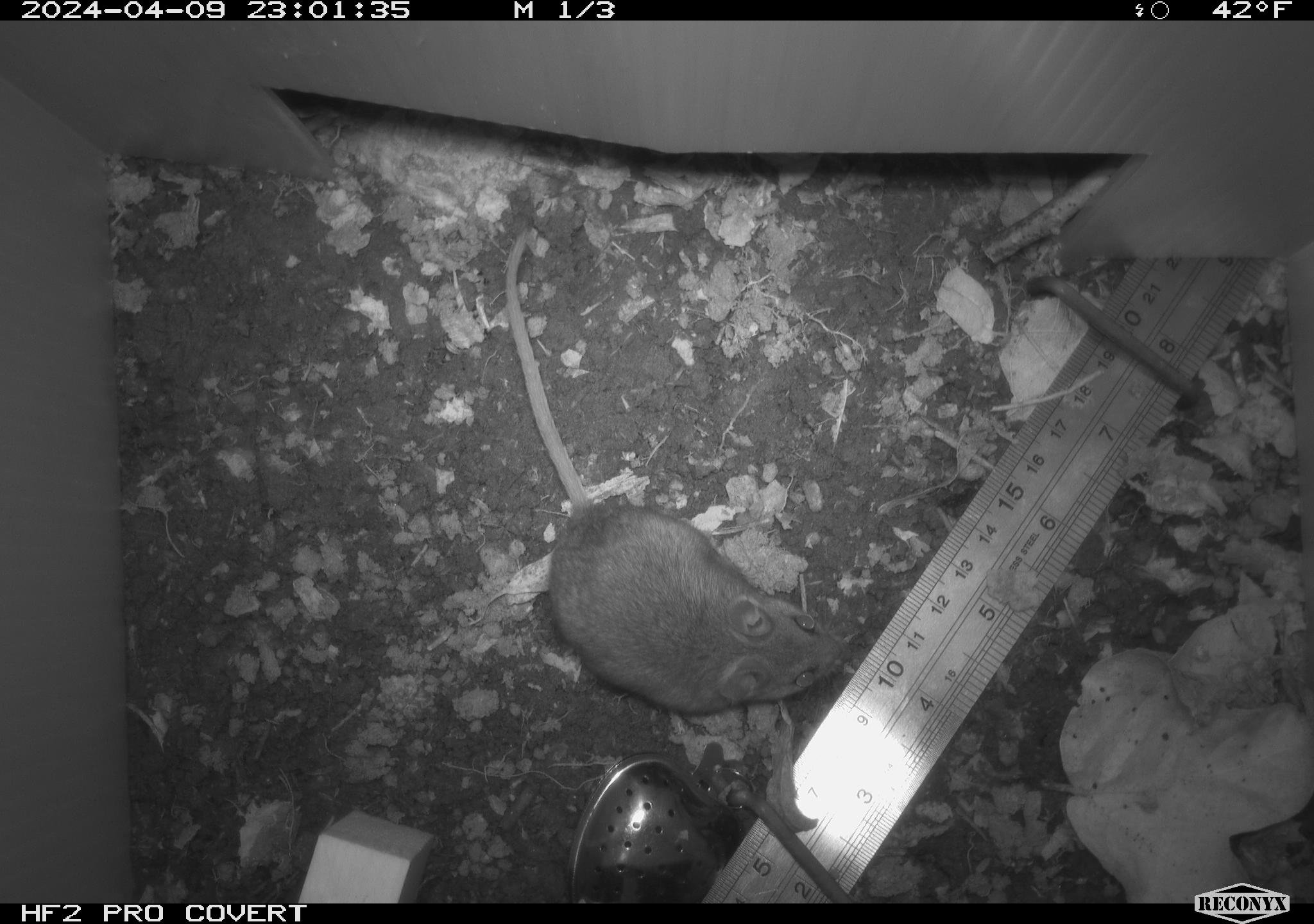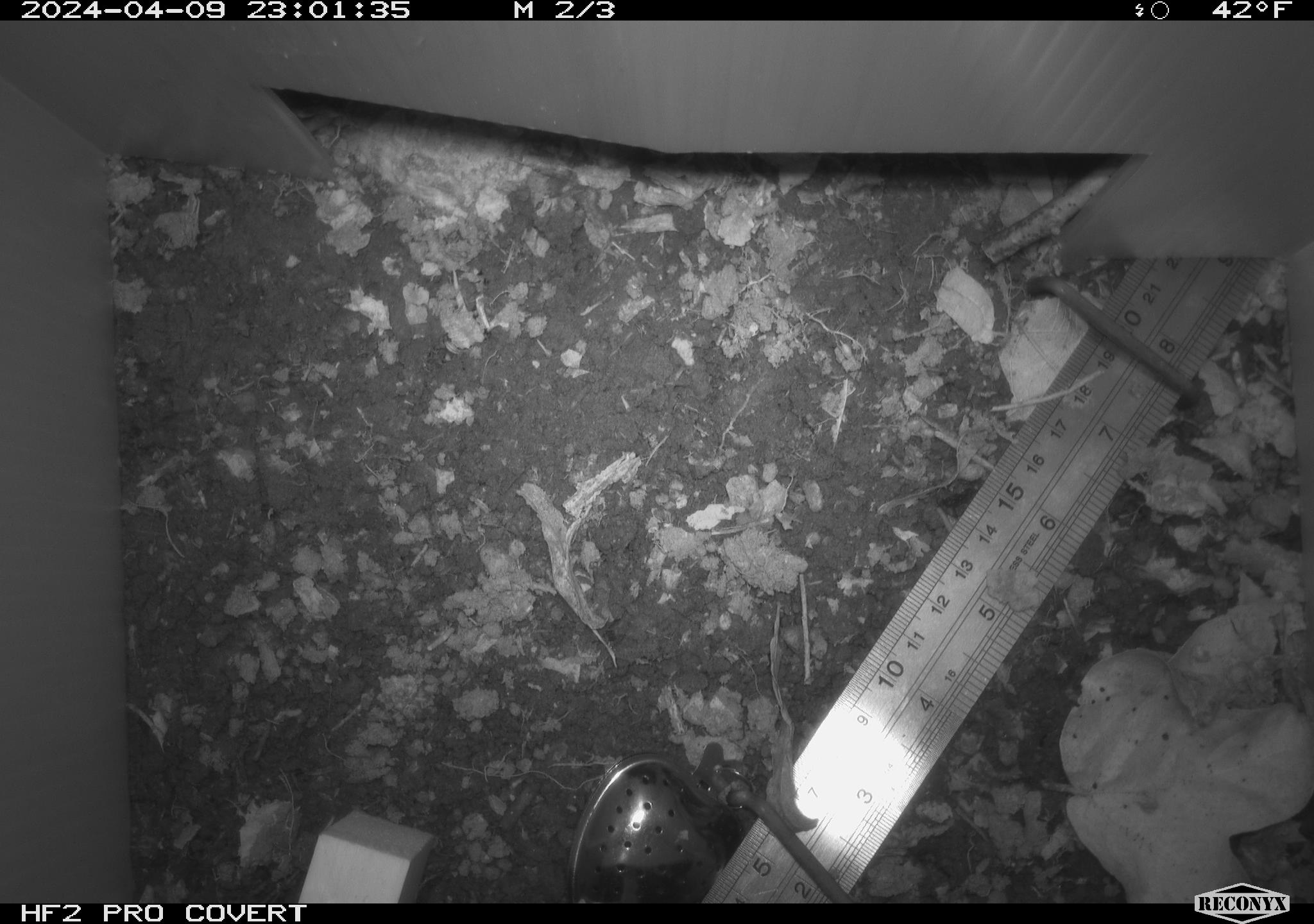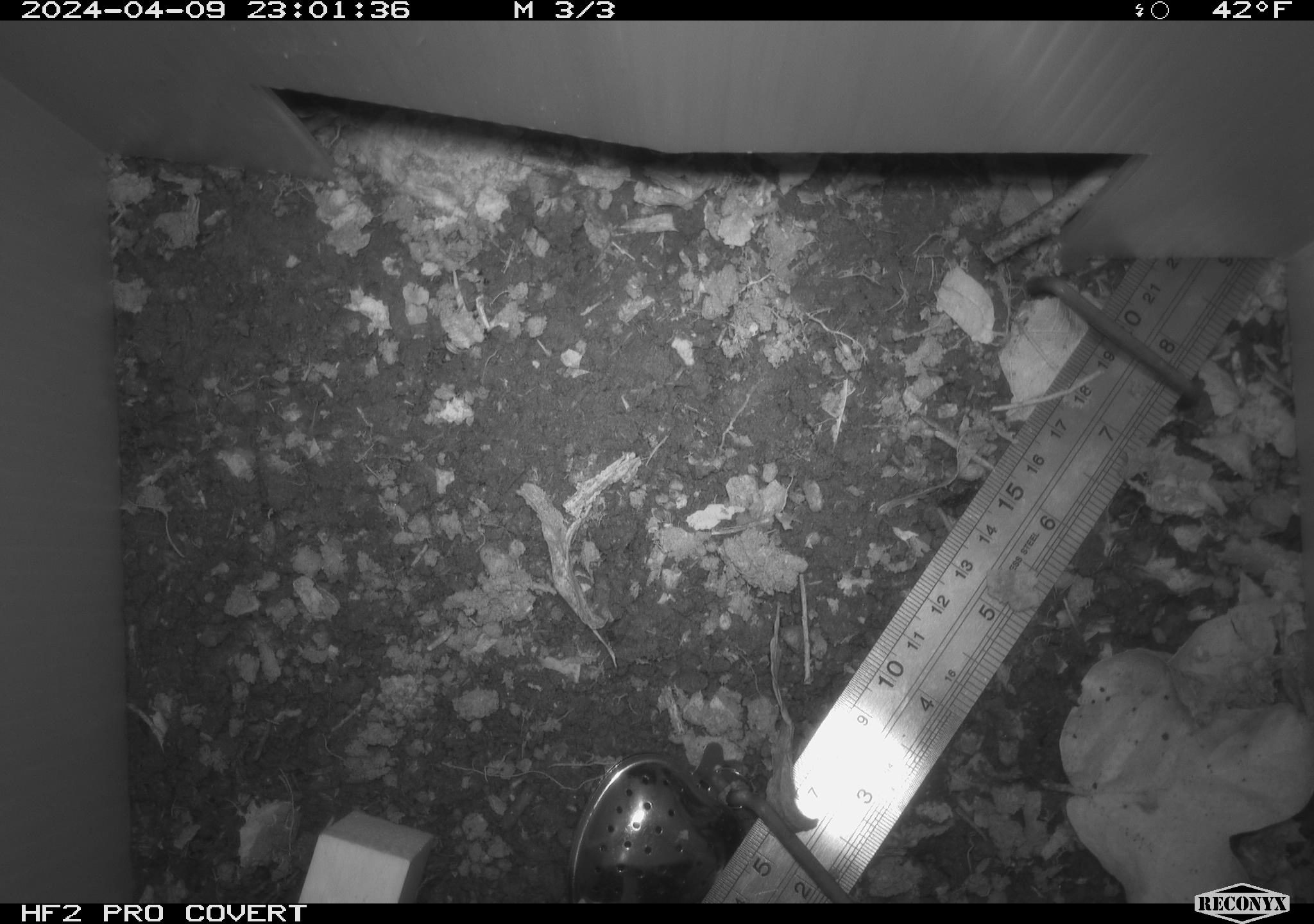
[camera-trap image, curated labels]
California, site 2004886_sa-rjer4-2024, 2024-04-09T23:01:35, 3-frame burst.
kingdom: Animalia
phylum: Chordata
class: Mammalia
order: Rodentia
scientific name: Rodentia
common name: woodrat or rat or mouse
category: woodrat or rat or mouse species